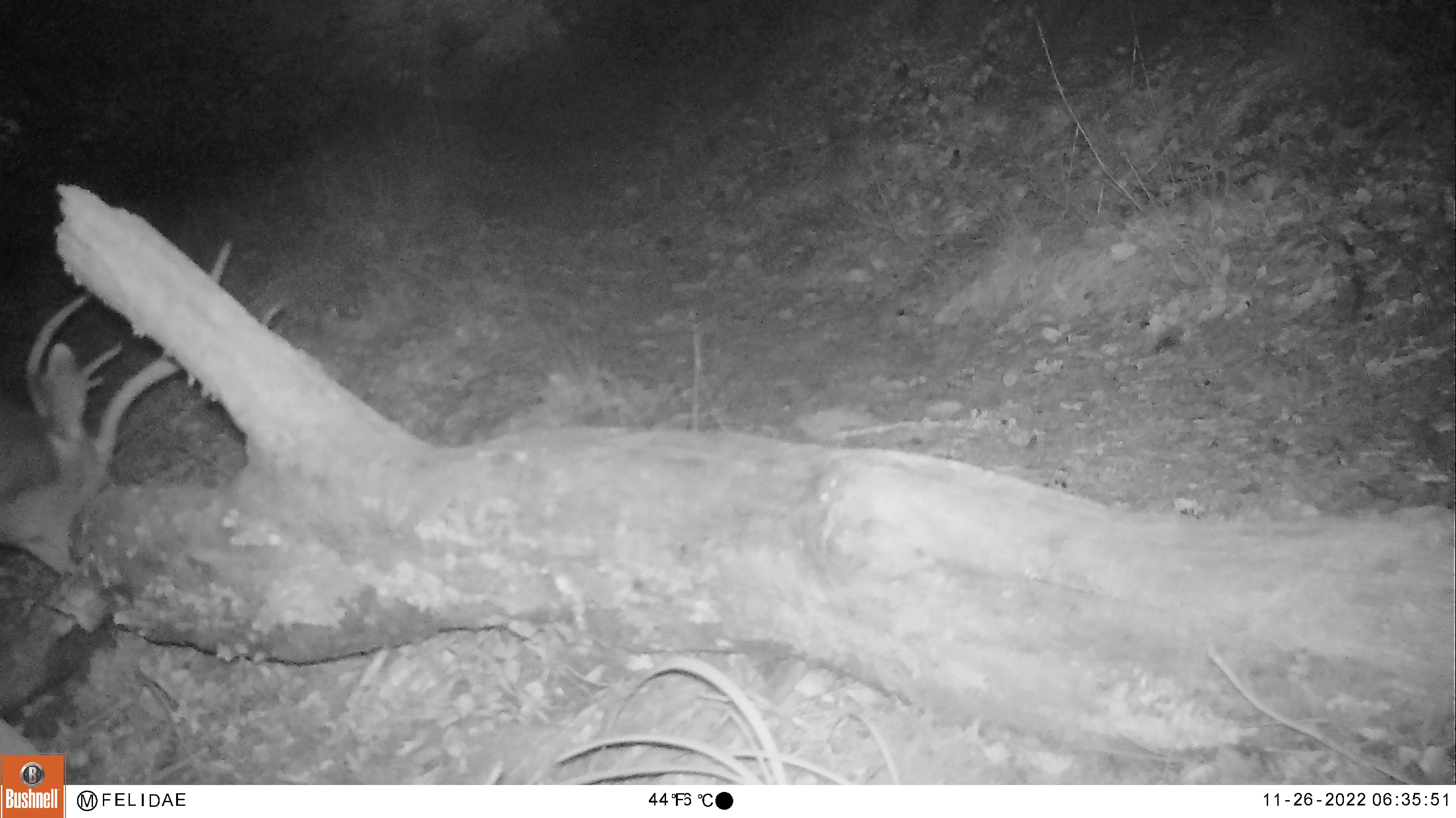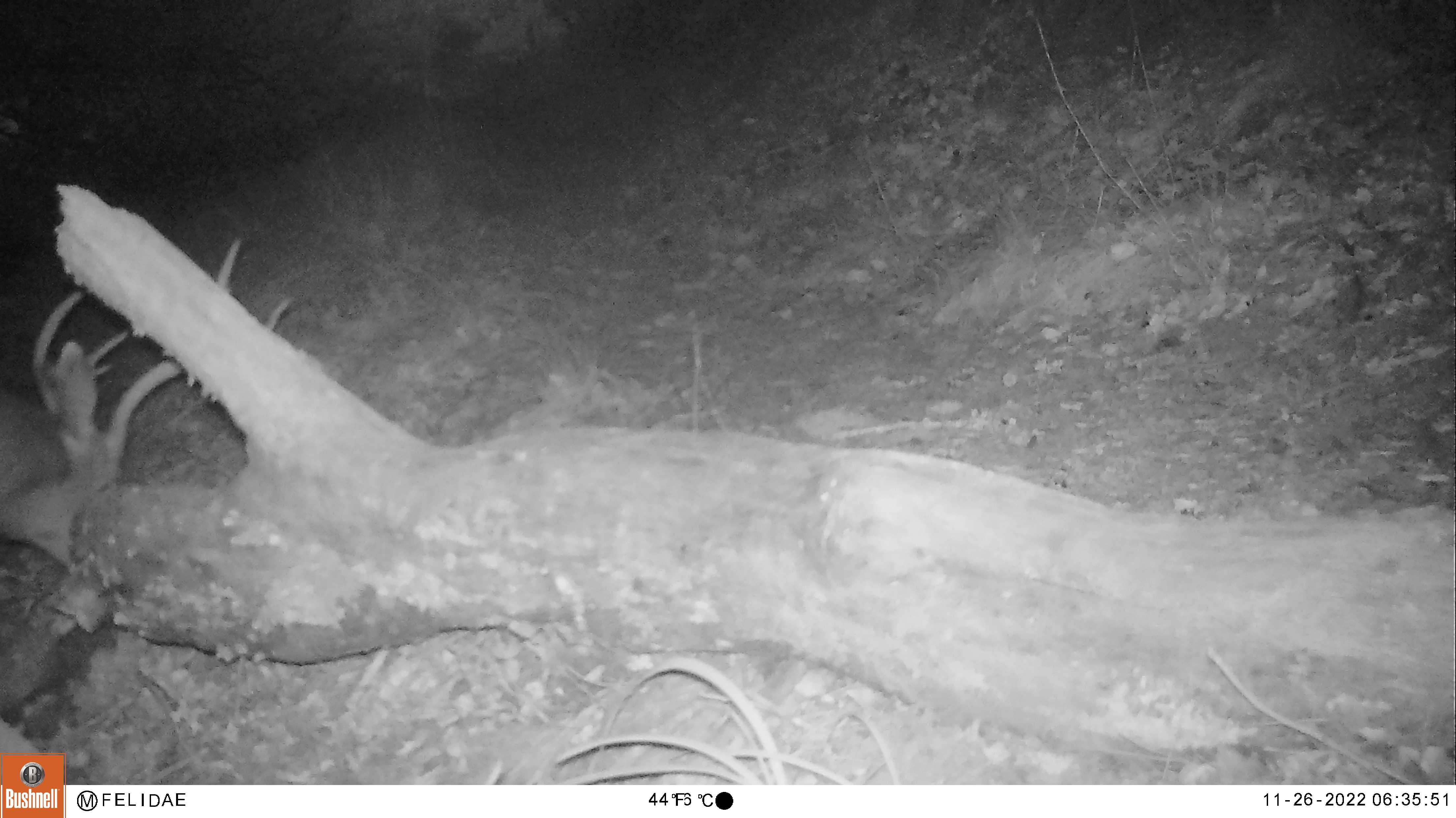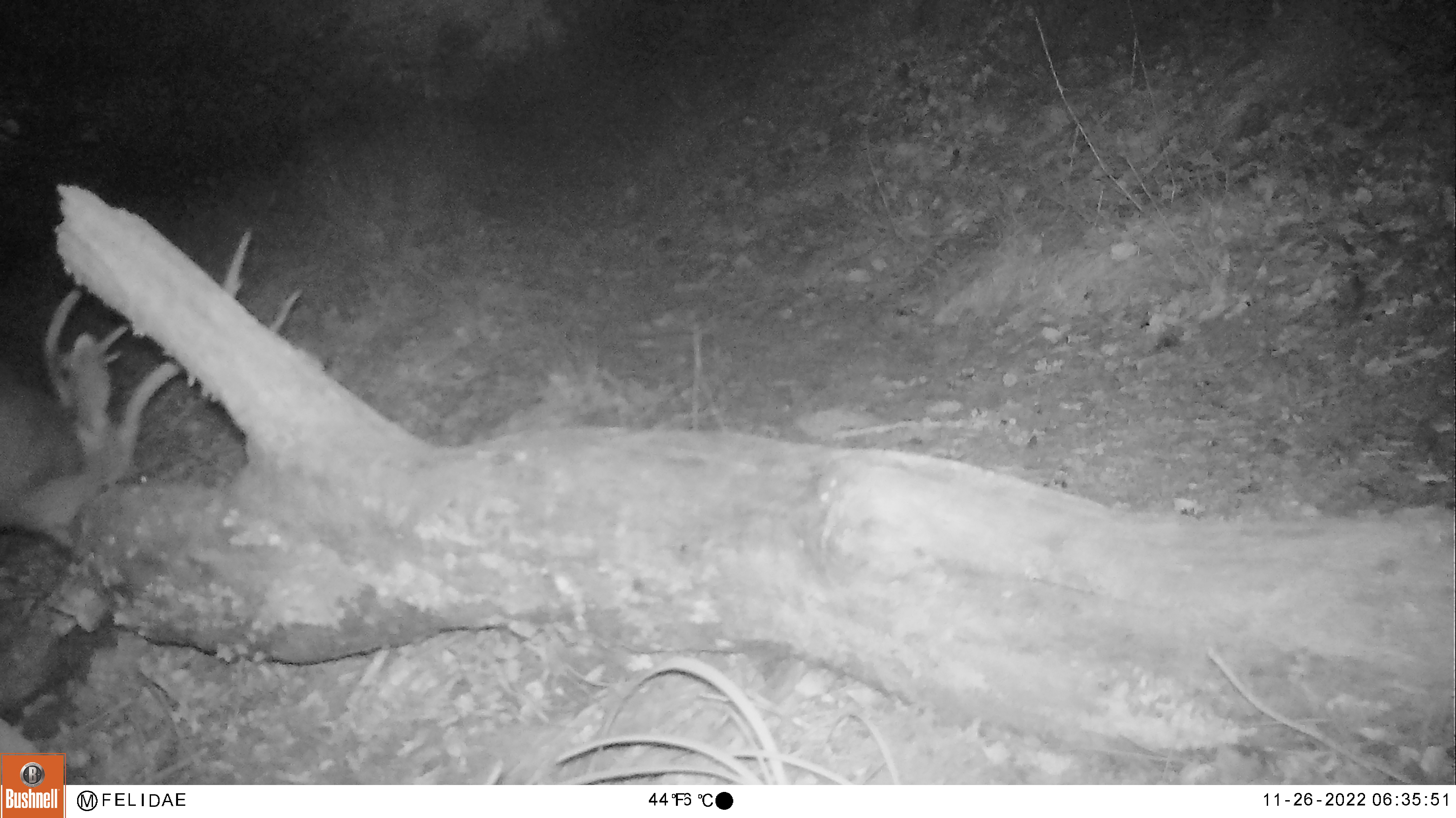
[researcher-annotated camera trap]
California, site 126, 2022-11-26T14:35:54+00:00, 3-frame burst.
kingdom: Animalia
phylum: Chordata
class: Mammalia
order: Artiodactyla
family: Cervidae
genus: Odocoileus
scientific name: Odocoileus hemionus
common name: mule deer